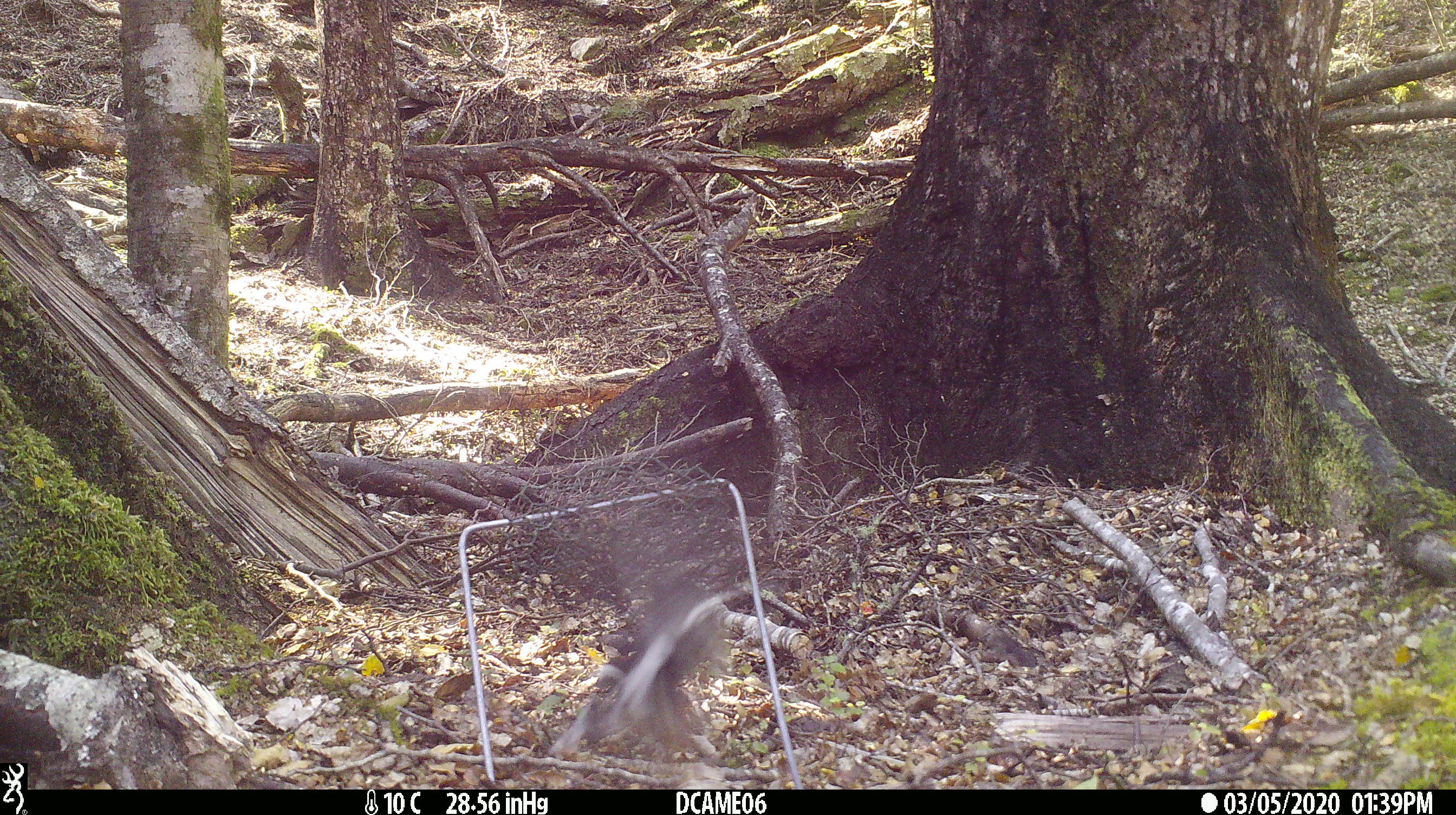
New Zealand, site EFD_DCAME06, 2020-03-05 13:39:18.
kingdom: Animalia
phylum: Chordata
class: Aves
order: Passeriformes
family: Petroicidae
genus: Petroica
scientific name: Petroica macrocephala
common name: tomtit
Tomtit (Petroica macrocephala).